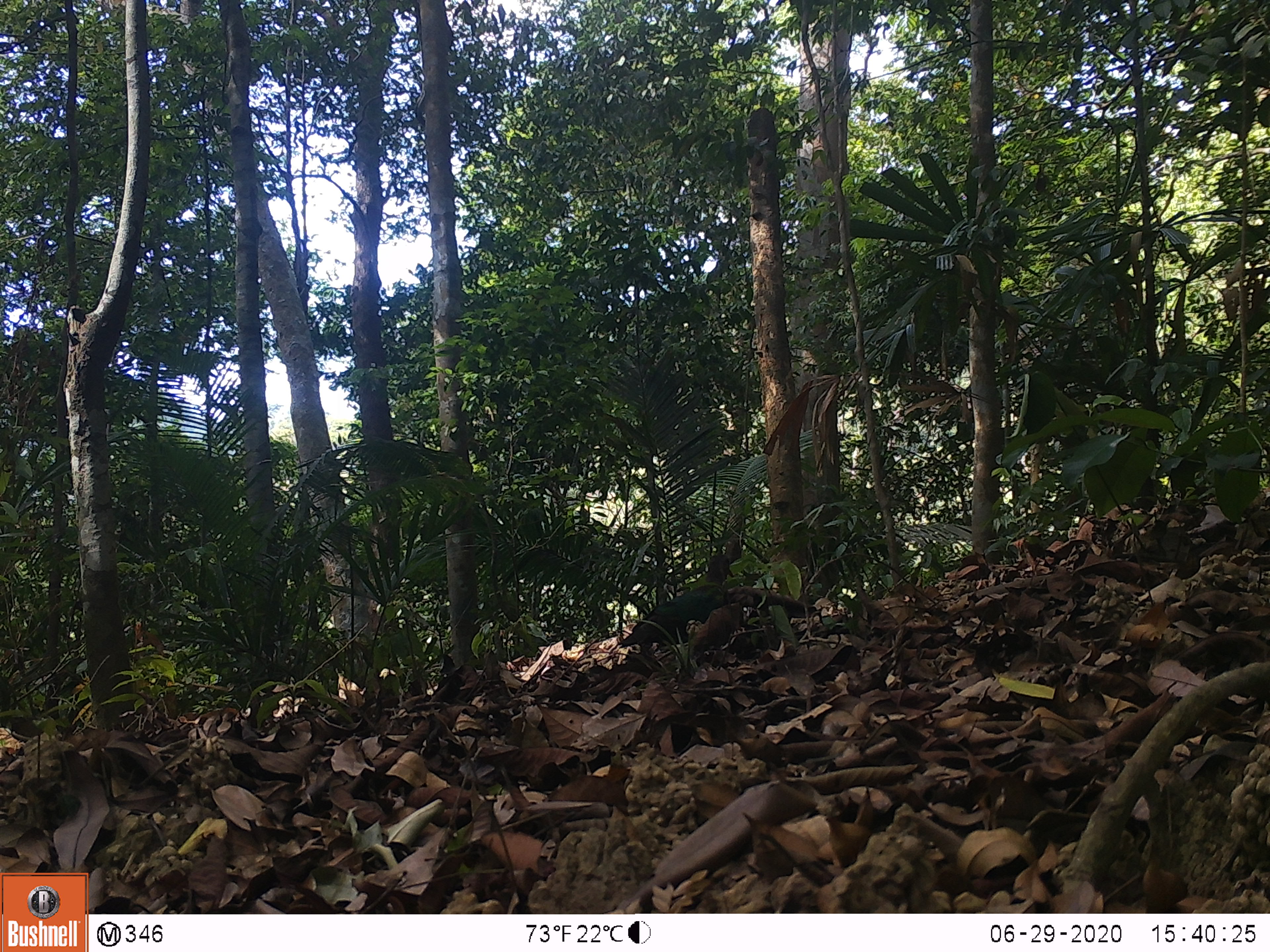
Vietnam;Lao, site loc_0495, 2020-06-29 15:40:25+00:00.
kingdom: Animalia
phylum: Chordata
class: Aves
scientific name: Aves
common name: bird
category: unidentified bird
Unidentified bird (bird) (Aves). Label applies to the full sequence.